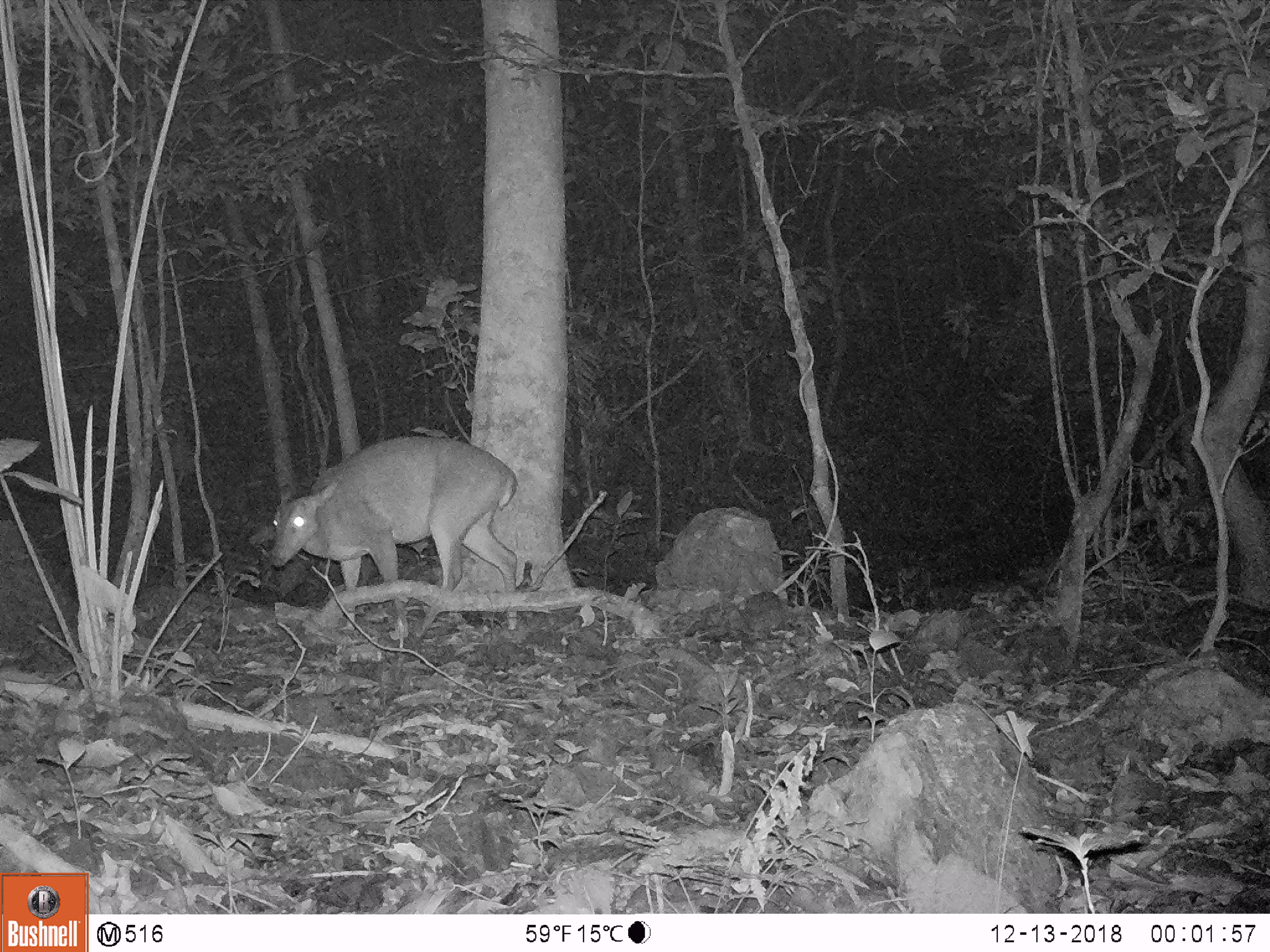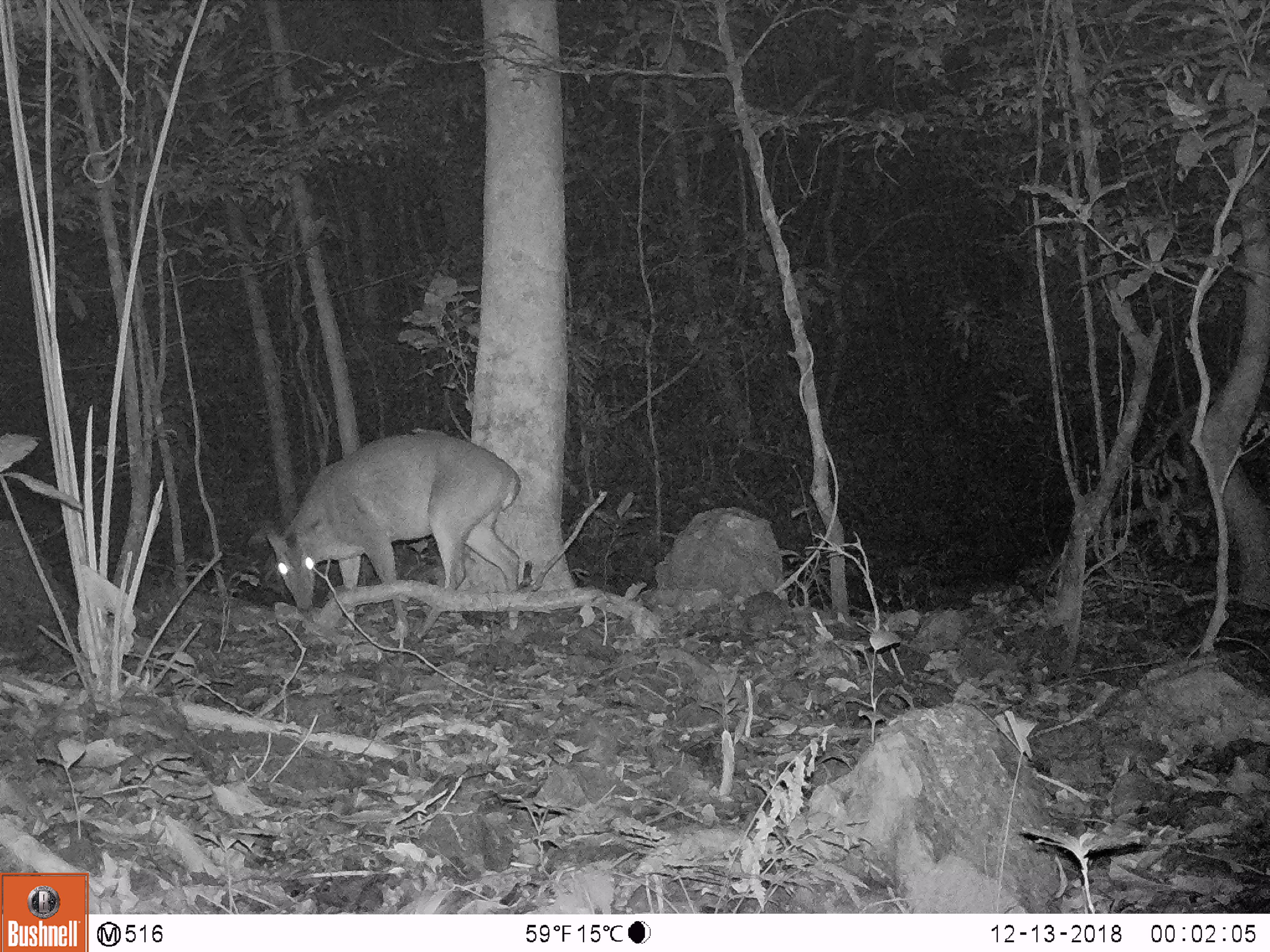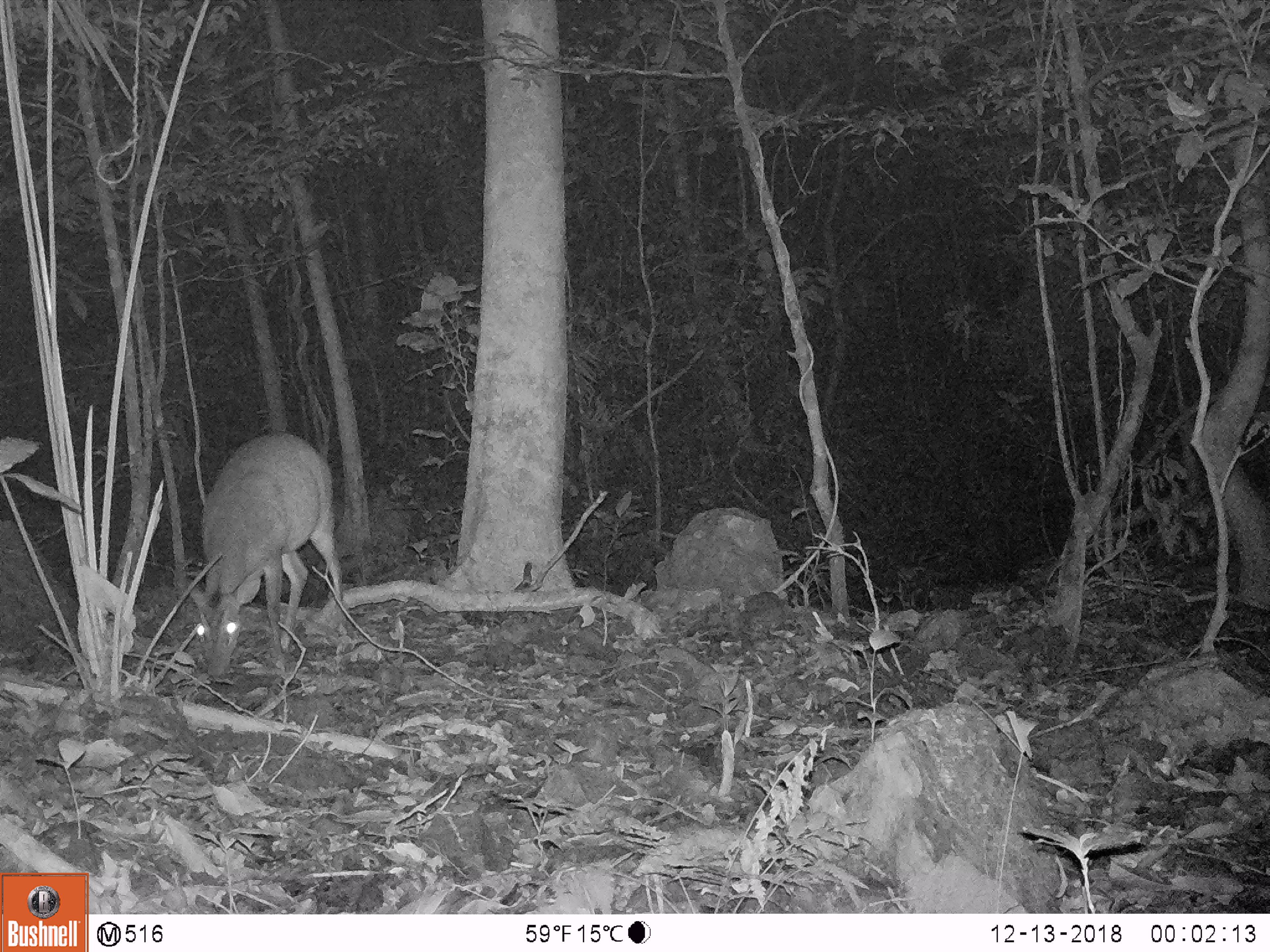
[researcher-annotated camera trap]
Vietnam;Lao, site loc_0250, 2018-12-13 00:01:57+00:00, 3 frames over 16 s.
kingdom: Animalia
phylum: Chordata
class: Mammalia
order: Artiodactyla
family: Cervidae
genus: Muntiacus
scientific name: Muntiacus vuquangensis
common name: large-antlered muntjac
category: large antlered muntjac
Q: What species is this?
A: Large antlered muntjac (large-antlered muntjac) (Muntiacus vuquangensis).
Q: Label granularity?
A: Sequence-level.